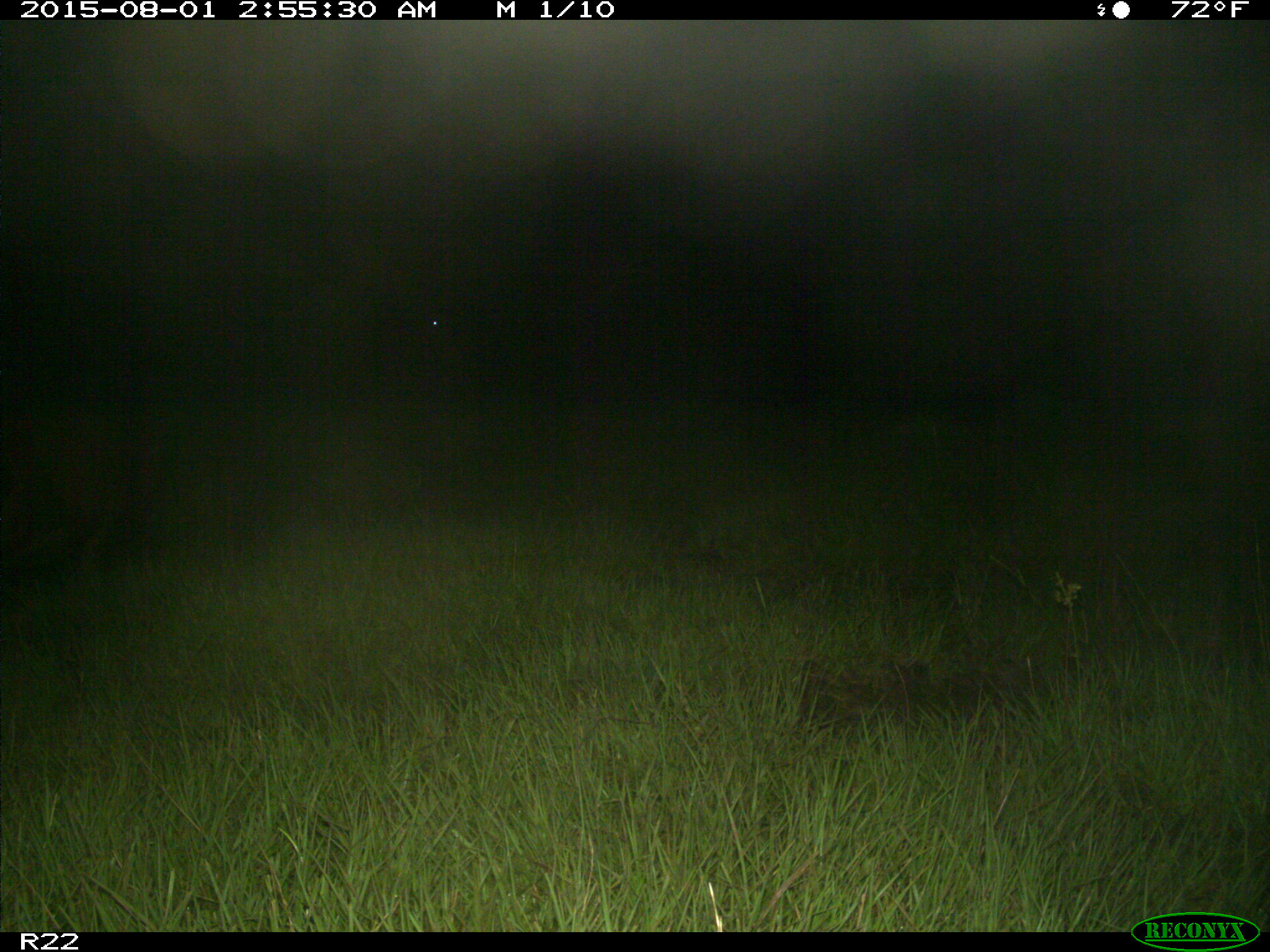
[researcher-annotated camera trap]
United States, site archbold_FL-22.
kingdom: Animalia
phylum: Chordata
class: Mammalia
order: Artiodactyla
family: Bovidae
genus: Bos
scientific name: Bos taurus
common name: domestic cow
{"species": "Bos taurus (domestic cow)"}